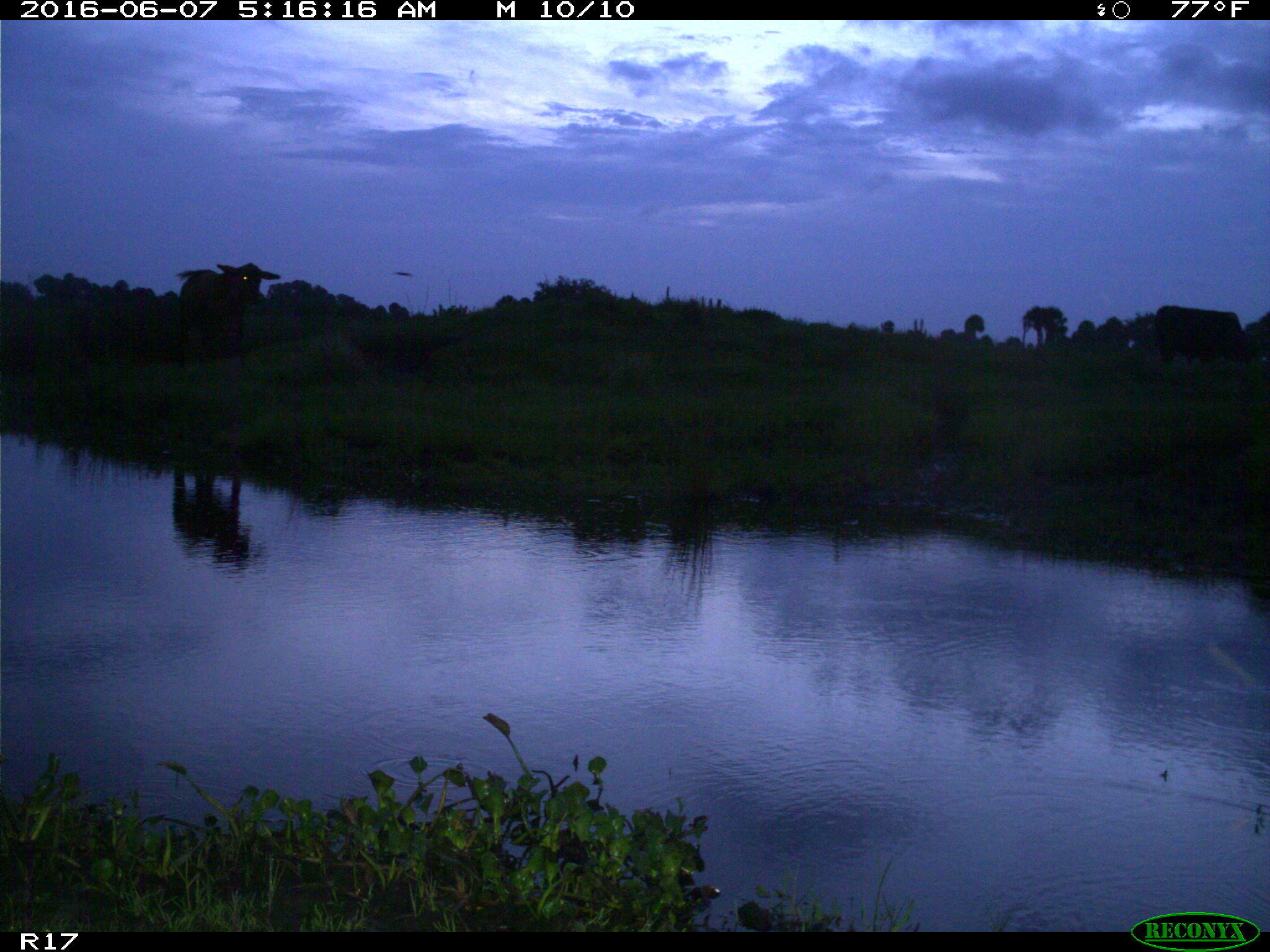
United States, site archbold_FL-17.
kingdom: Animalia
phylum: Chordata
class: Mammalia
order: Artiodactyla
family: Bovidae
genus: Bos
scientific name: Bos taurus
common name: domestic cow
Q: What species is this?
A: Bos taurus (domestic cow).